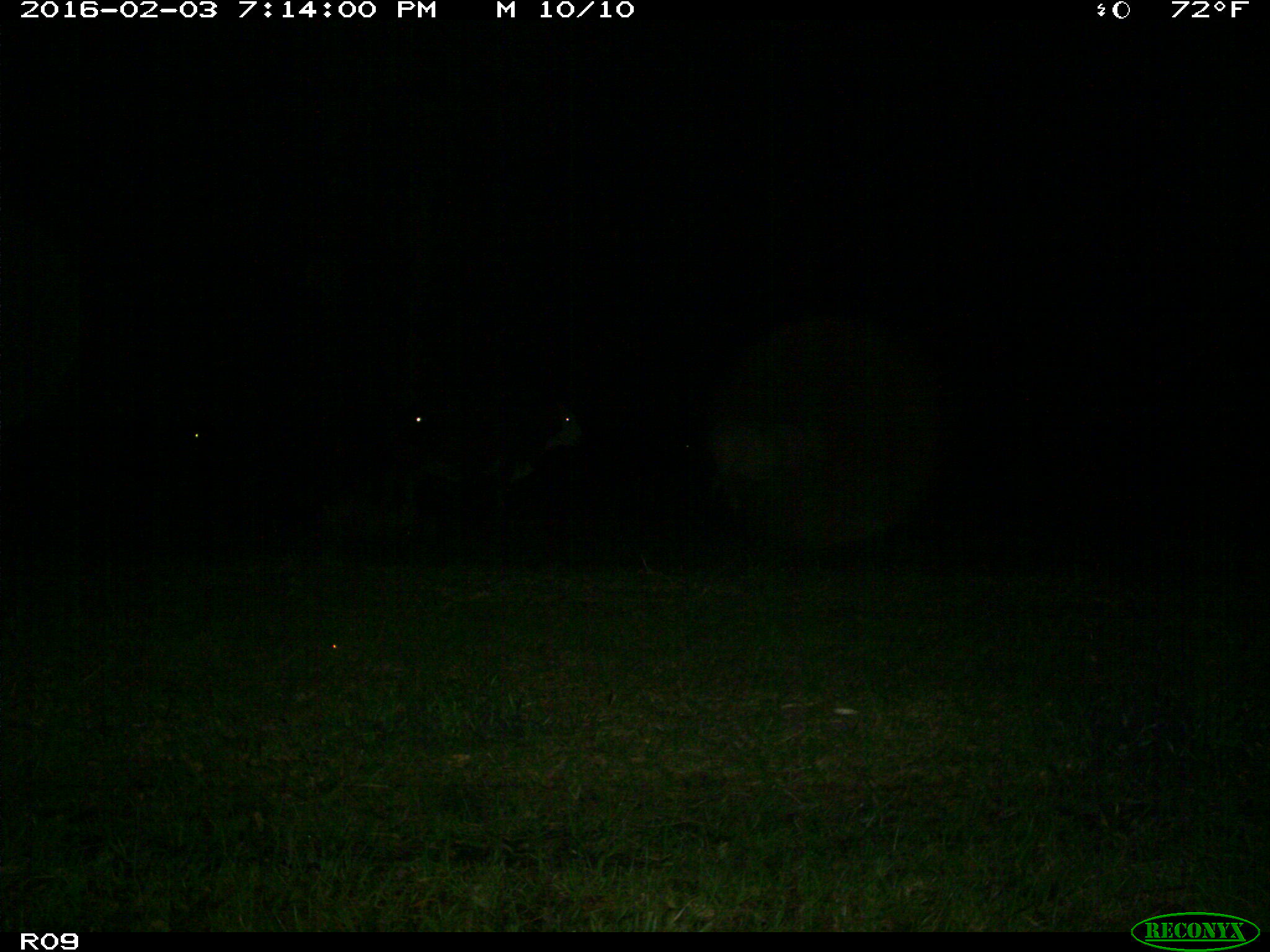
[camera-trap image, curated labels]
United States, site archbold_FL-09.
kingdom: Animalia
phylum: Chordata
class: Mammalia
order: Artiodactyla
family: Bovidae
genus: Bos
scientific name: Bos taurus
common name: domestic cow